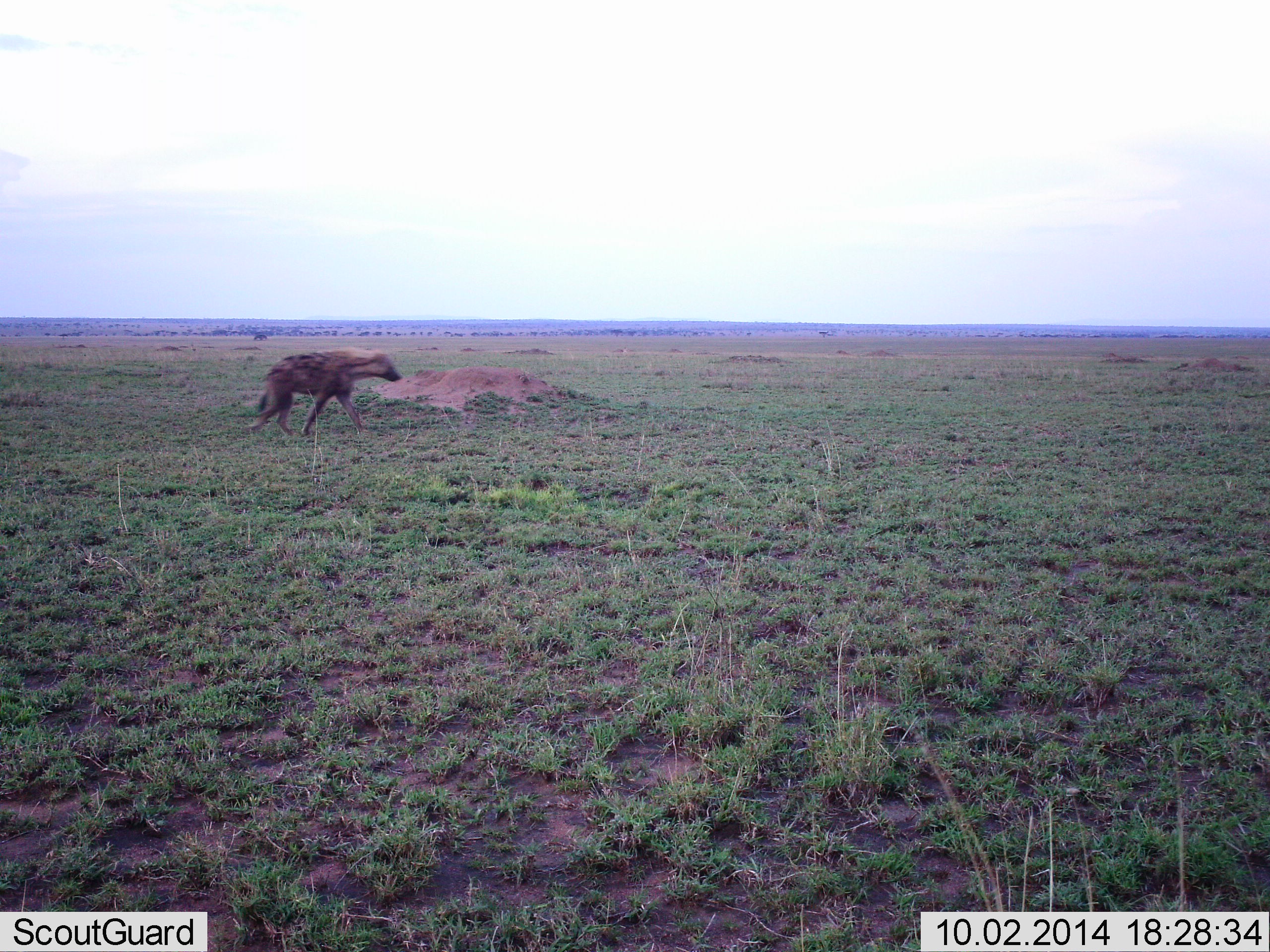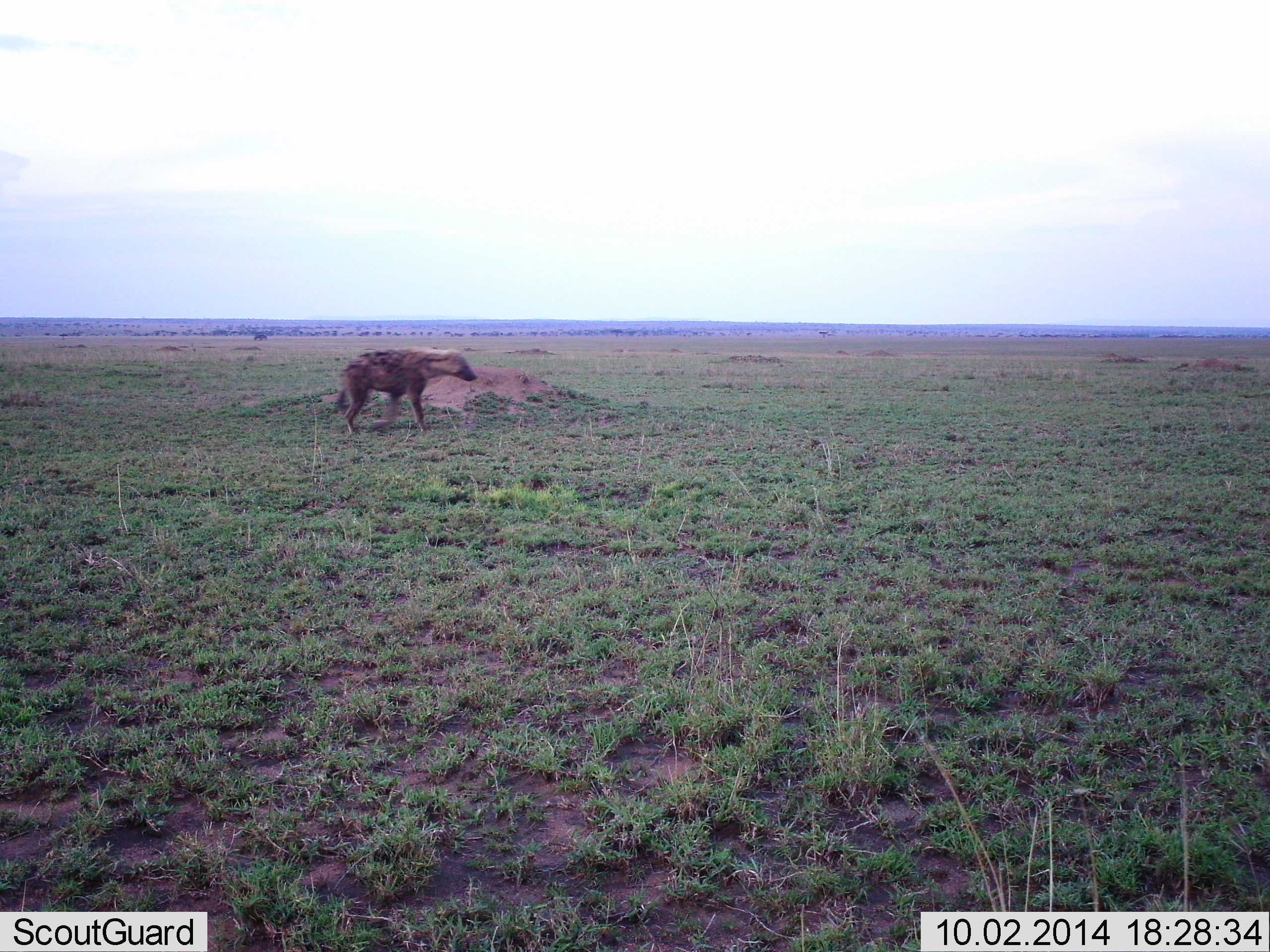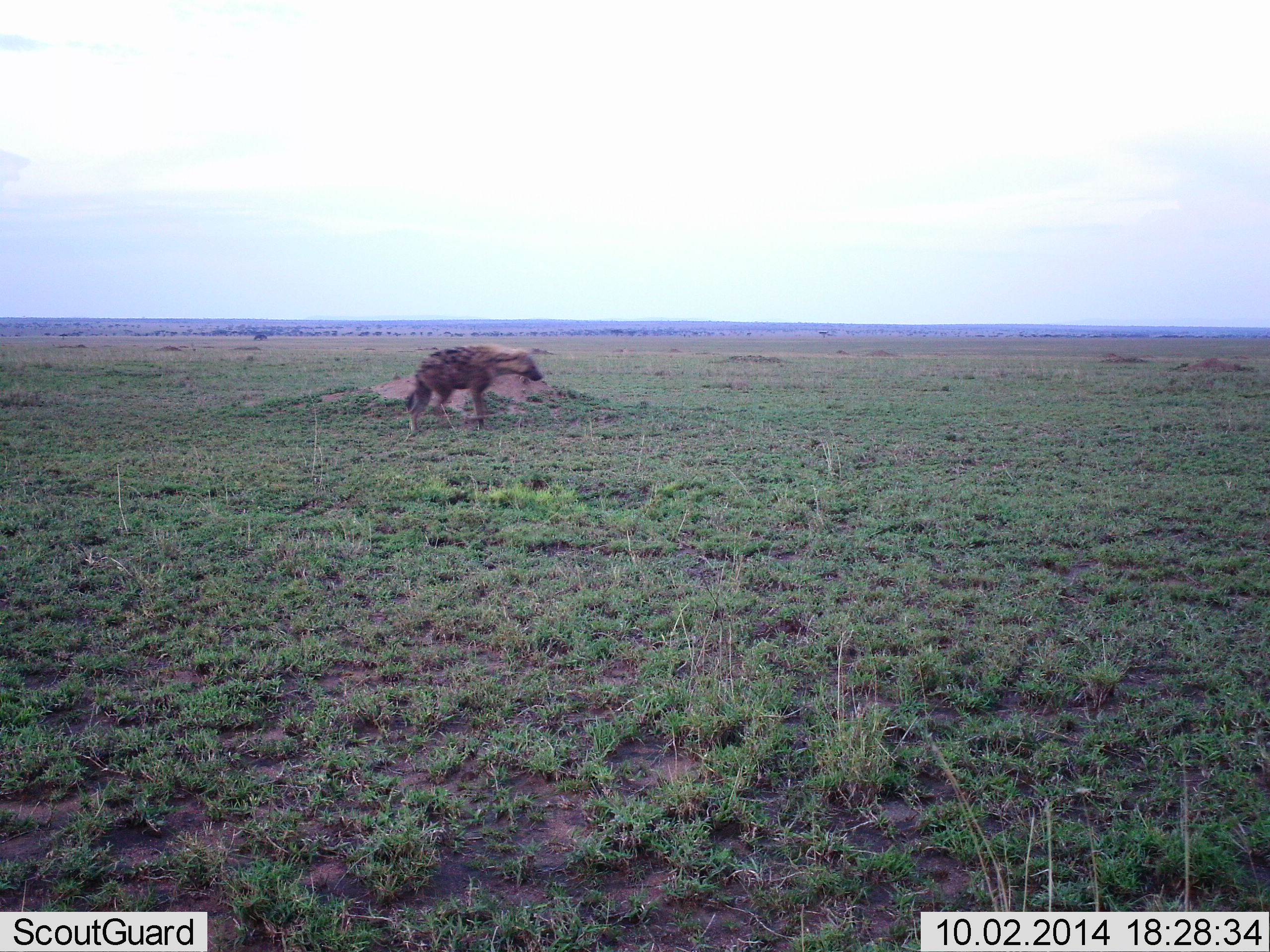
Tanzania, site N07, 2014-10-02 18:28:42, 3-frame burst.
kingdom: Animalia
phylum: Chordata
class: Mammalia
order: Carnivora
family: Hyaenidae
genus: Crocuta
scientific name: Crocuta crocuta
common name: spotted hyena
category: hyenaspotted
Hyenaspotted (spotted hyena) (Crocuta crocuta), count 1. Behavior (volunteer vote fractions): standing 0%, resting 0%, moving 100%, interacting 0%. Young present (vote fraction): 0%. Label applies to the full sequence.